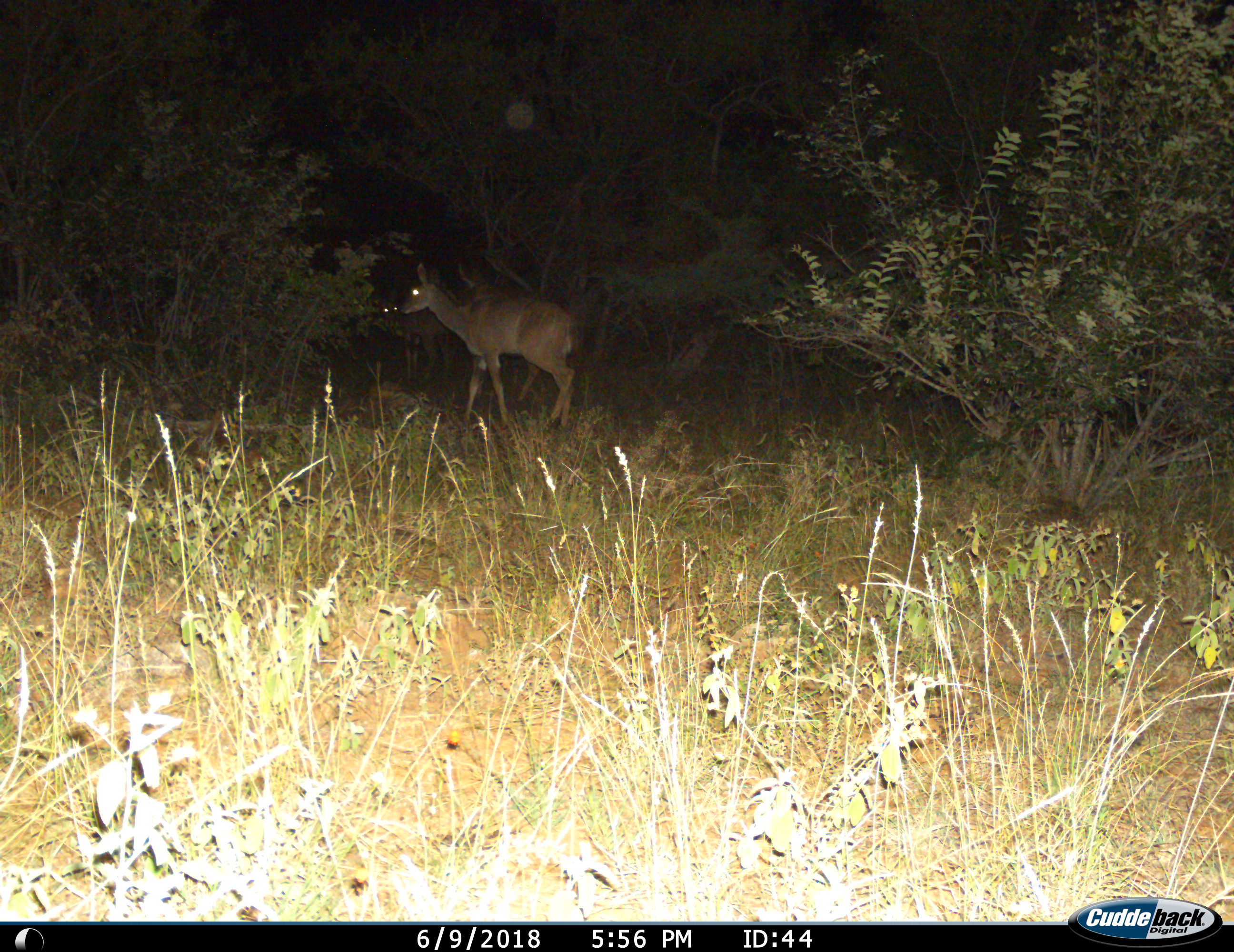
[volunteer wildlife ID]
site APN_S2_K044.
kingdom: Animalia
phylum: Chordata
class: Mammalia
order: Artiodactyla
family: Bovidae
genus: Tragelaphus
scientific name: Tragelaphus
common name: kudu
Kudu (Tragelaphus), count 2. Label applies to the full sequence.